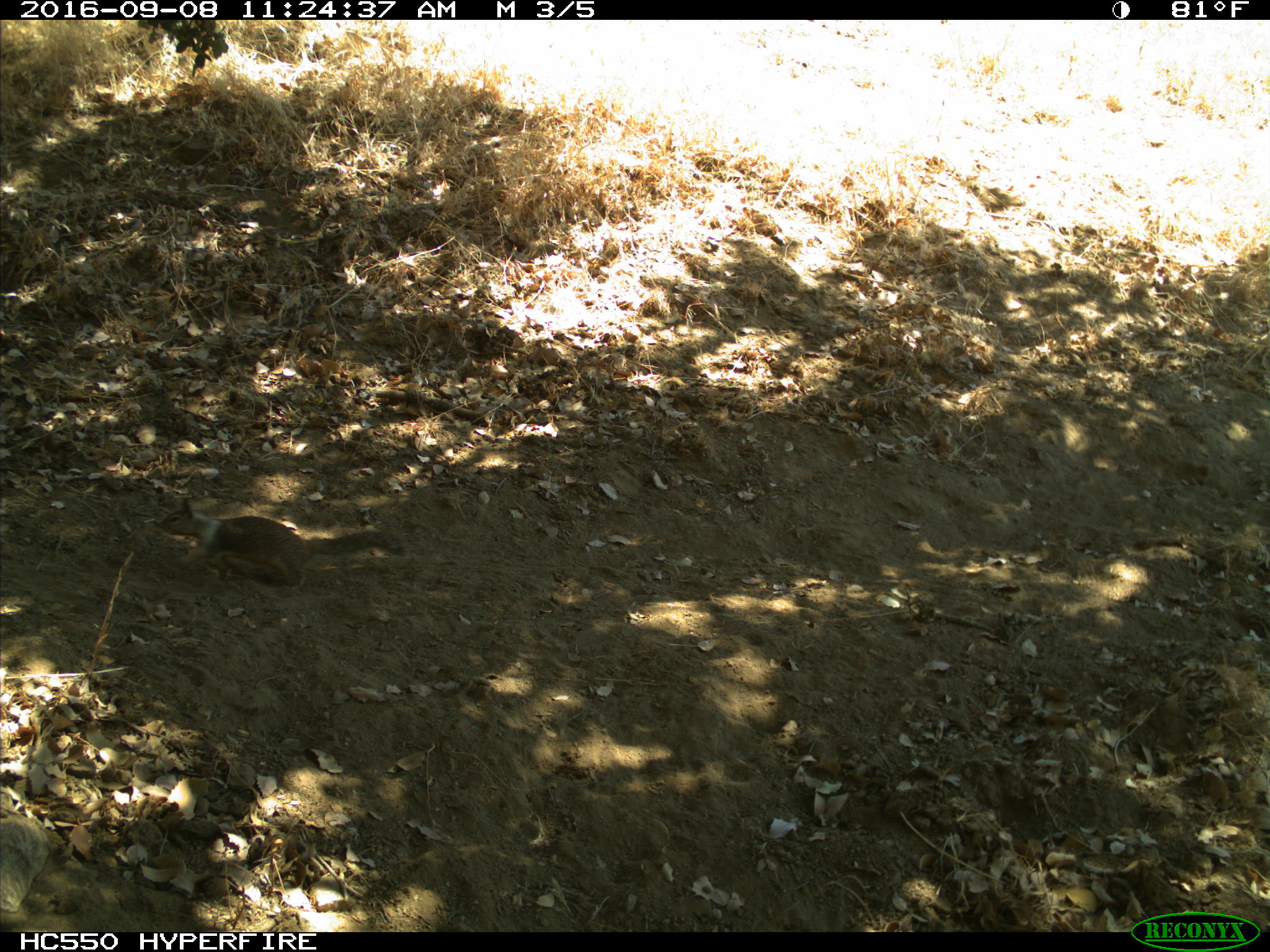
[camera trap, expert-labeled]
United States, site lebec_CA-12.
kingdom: Animalia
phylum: Chordata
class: Mammalia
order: Rodentia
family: Sciuridae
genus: Otospermophilus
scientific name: Otospermophilus beecheyi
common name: california ground squirrel